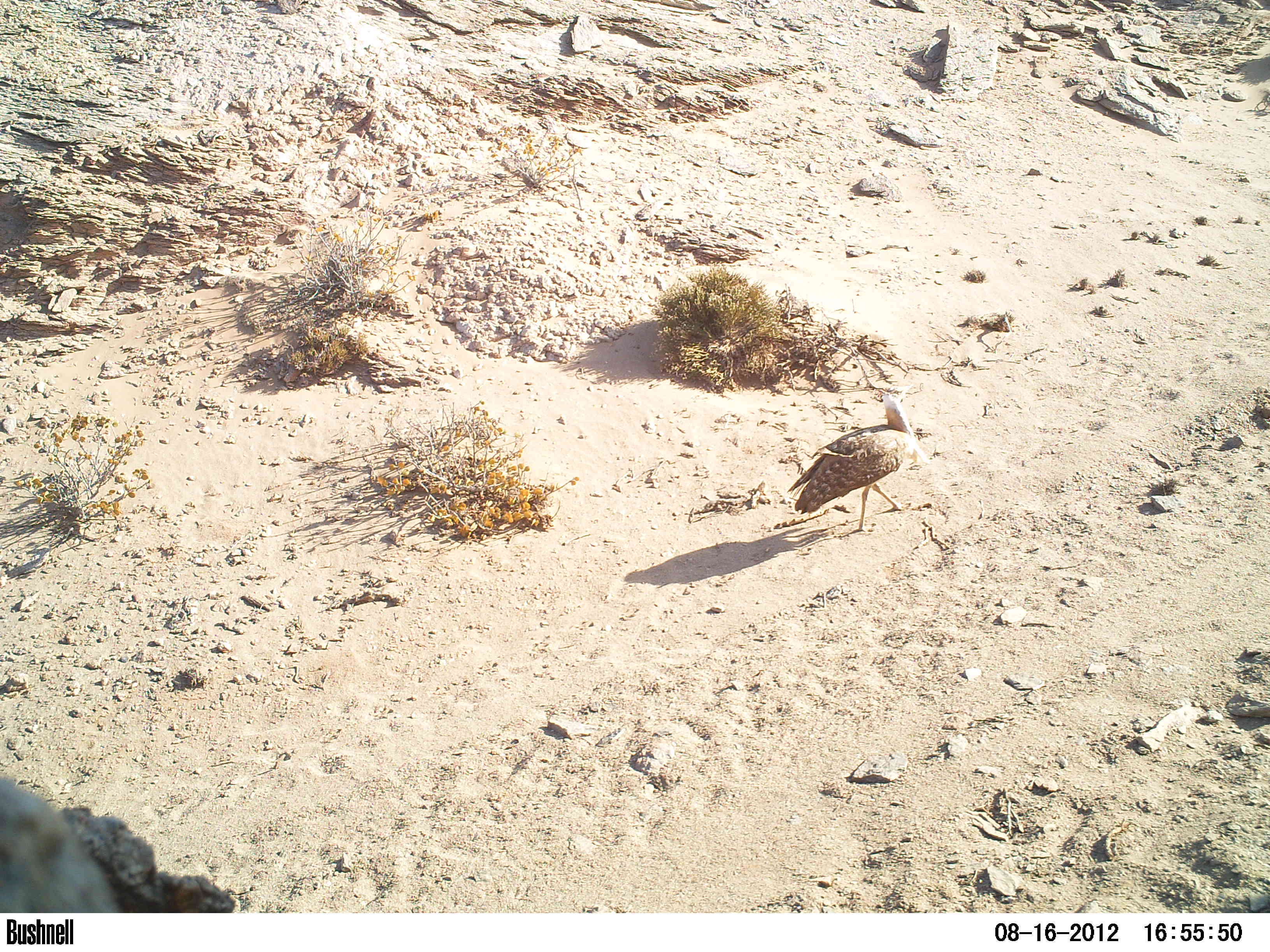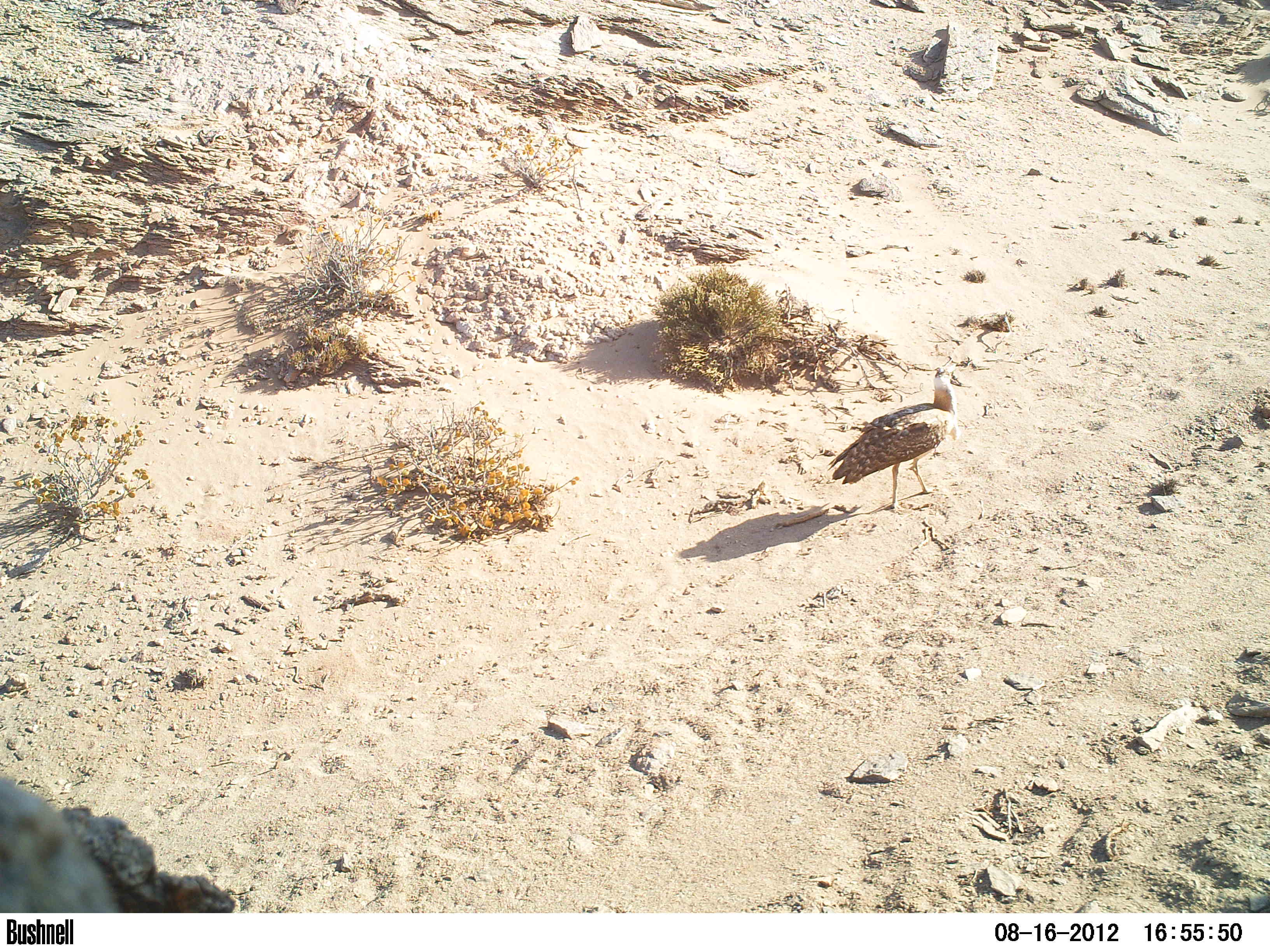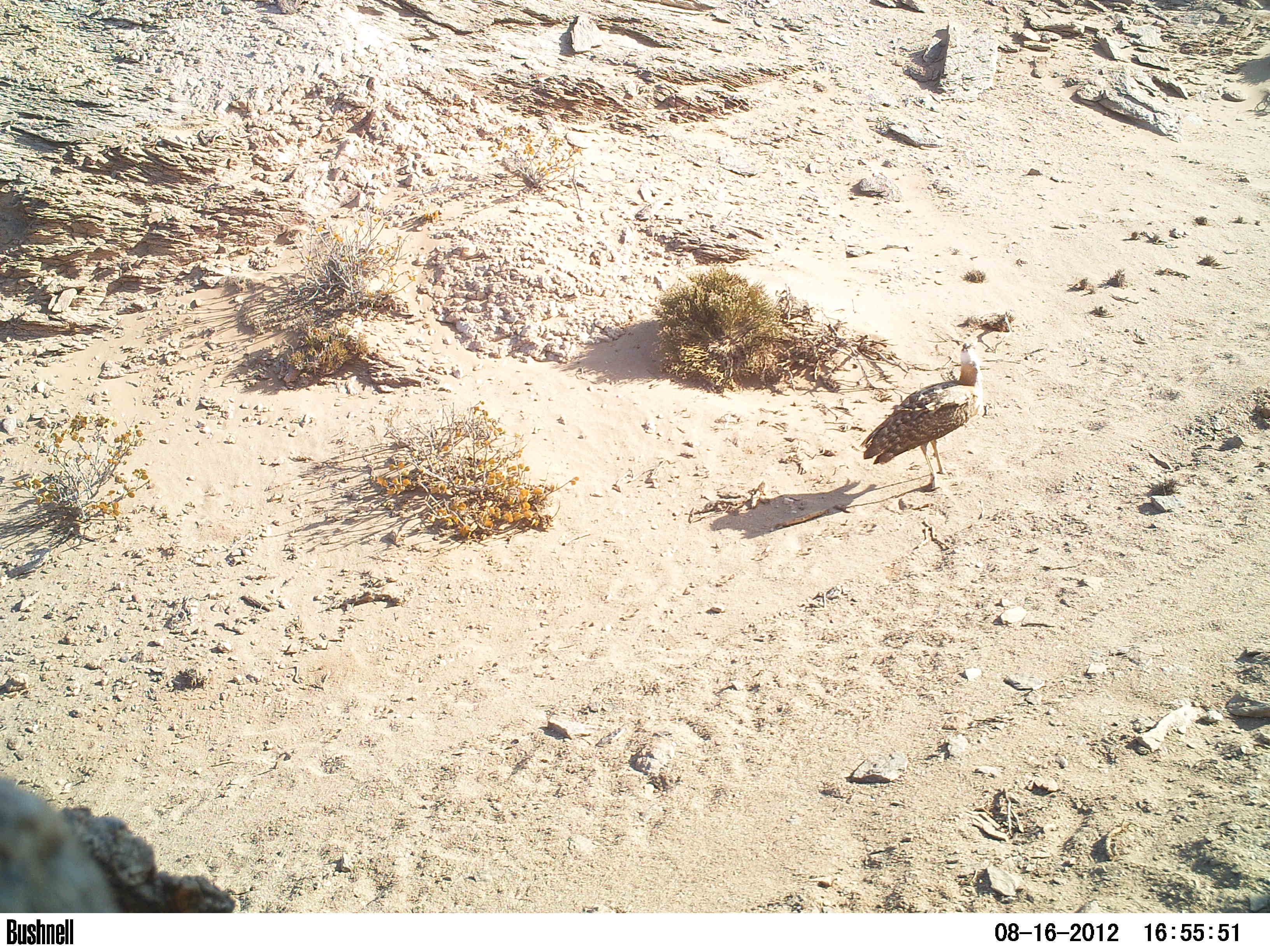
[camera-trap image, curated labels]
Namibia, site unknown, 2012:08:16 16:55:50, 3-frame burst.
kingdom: Animalia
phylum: Chordata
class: Aves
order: Otidiformes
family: Otididae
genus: Neotis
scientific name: Neotis ludwigii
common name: ludwig's bustard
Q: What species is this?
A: Neotis ludwigii (ludwig's bustard).